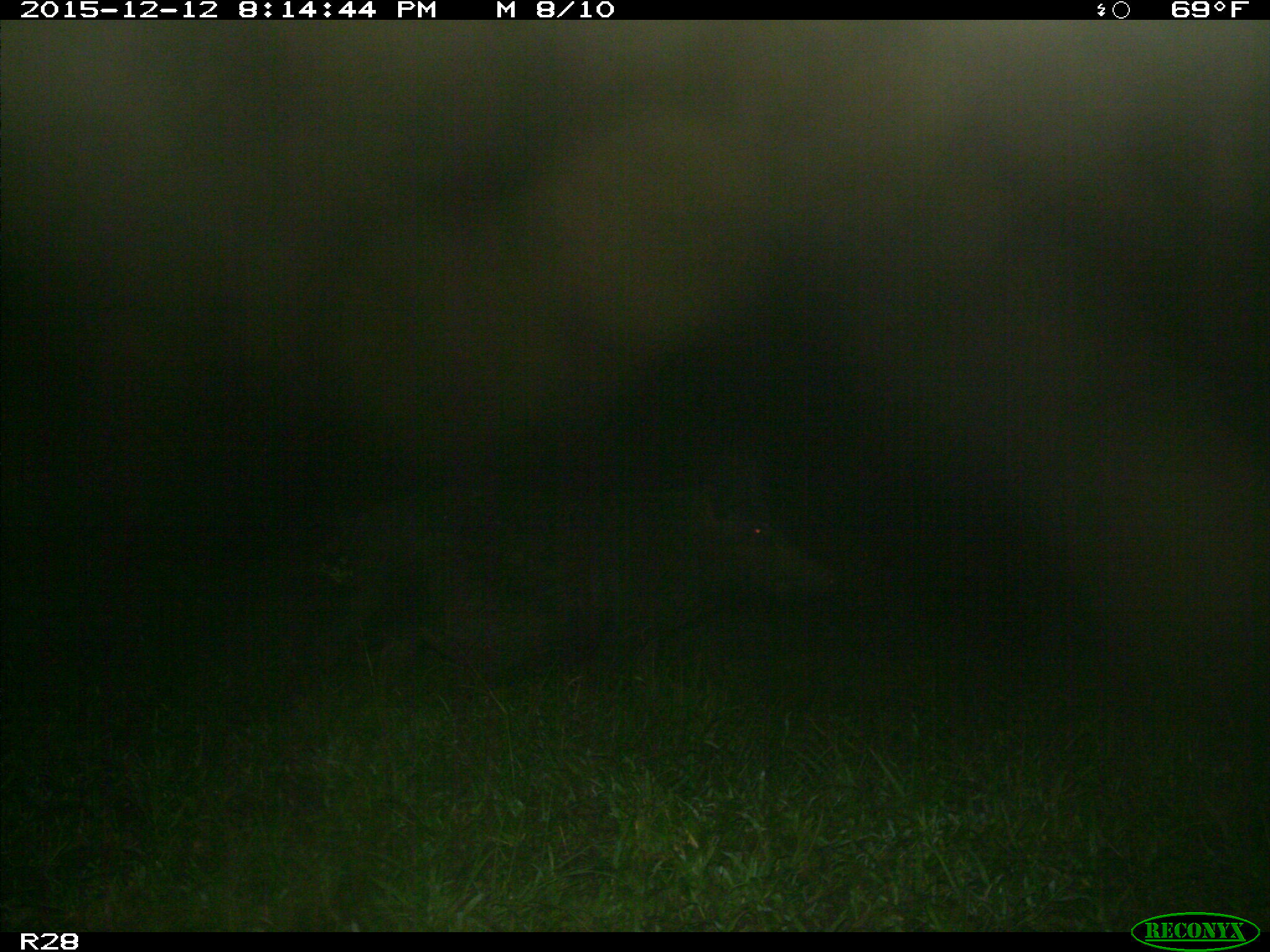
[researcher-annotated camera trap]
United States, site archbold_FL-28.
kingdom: Animalia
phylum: Chordata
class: Mammalia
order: Artiodactyla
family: Suidae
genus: Sus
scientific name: Sus scrofa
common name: wild boar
Sus scrofa (wild boar).